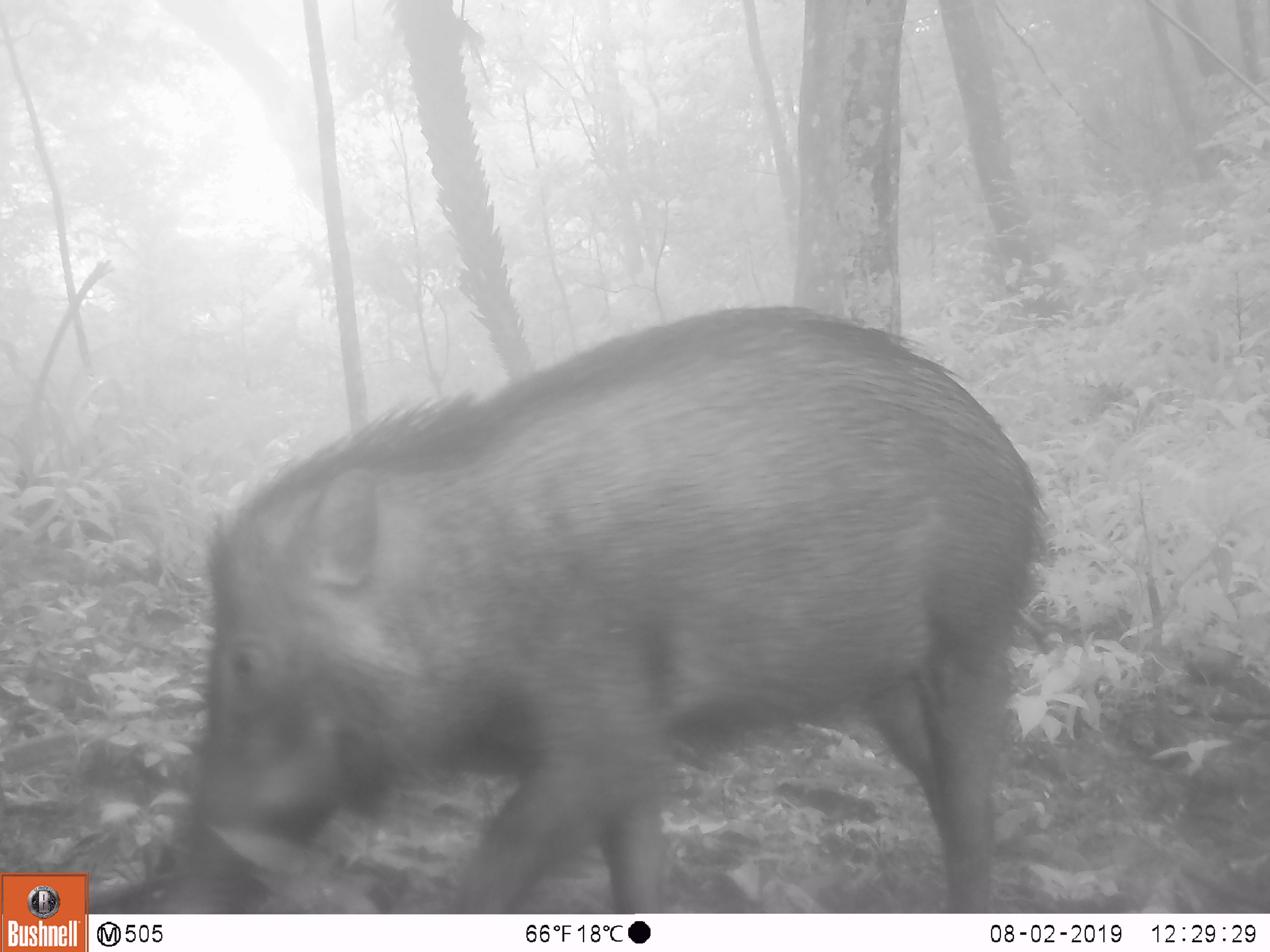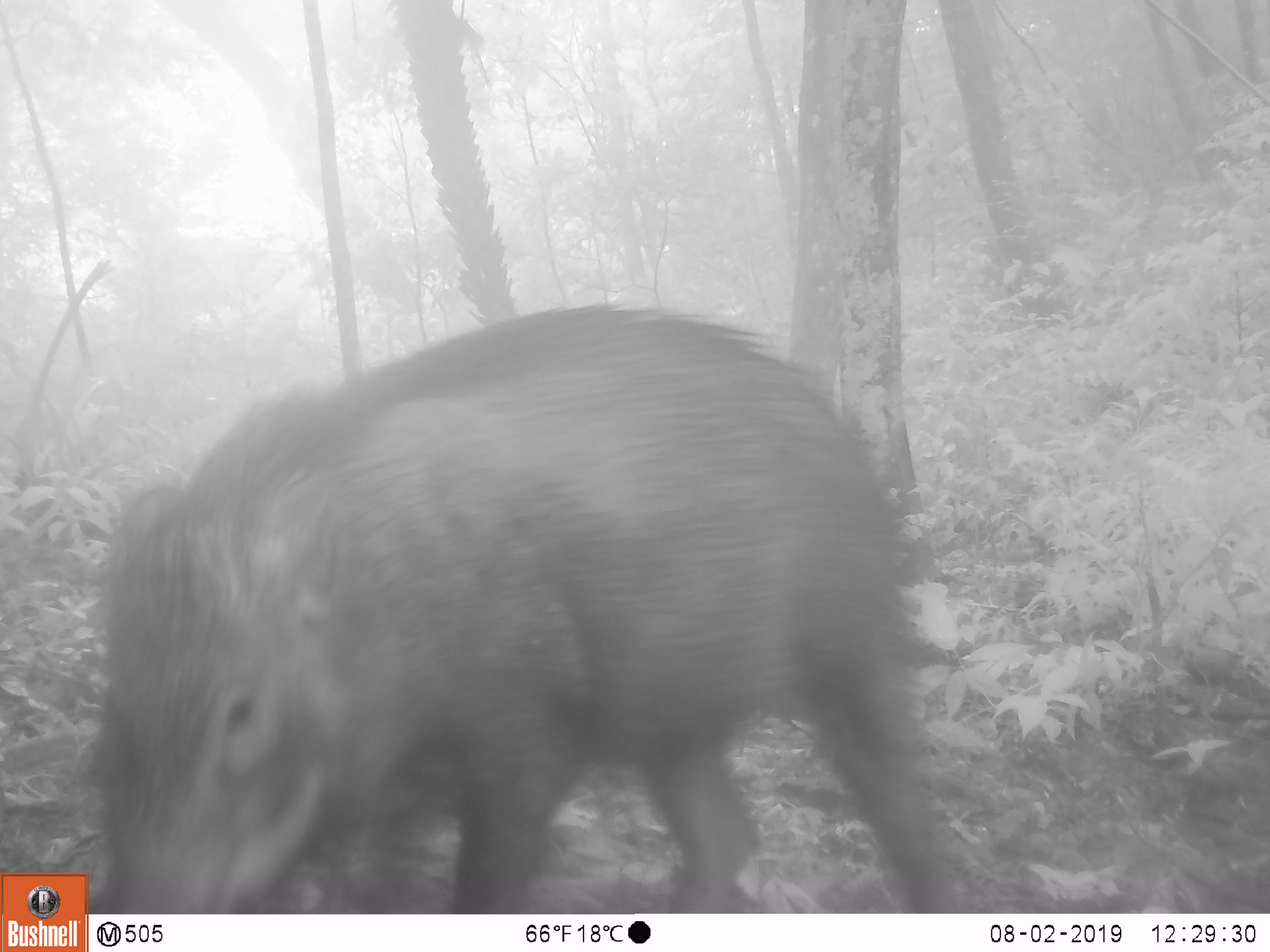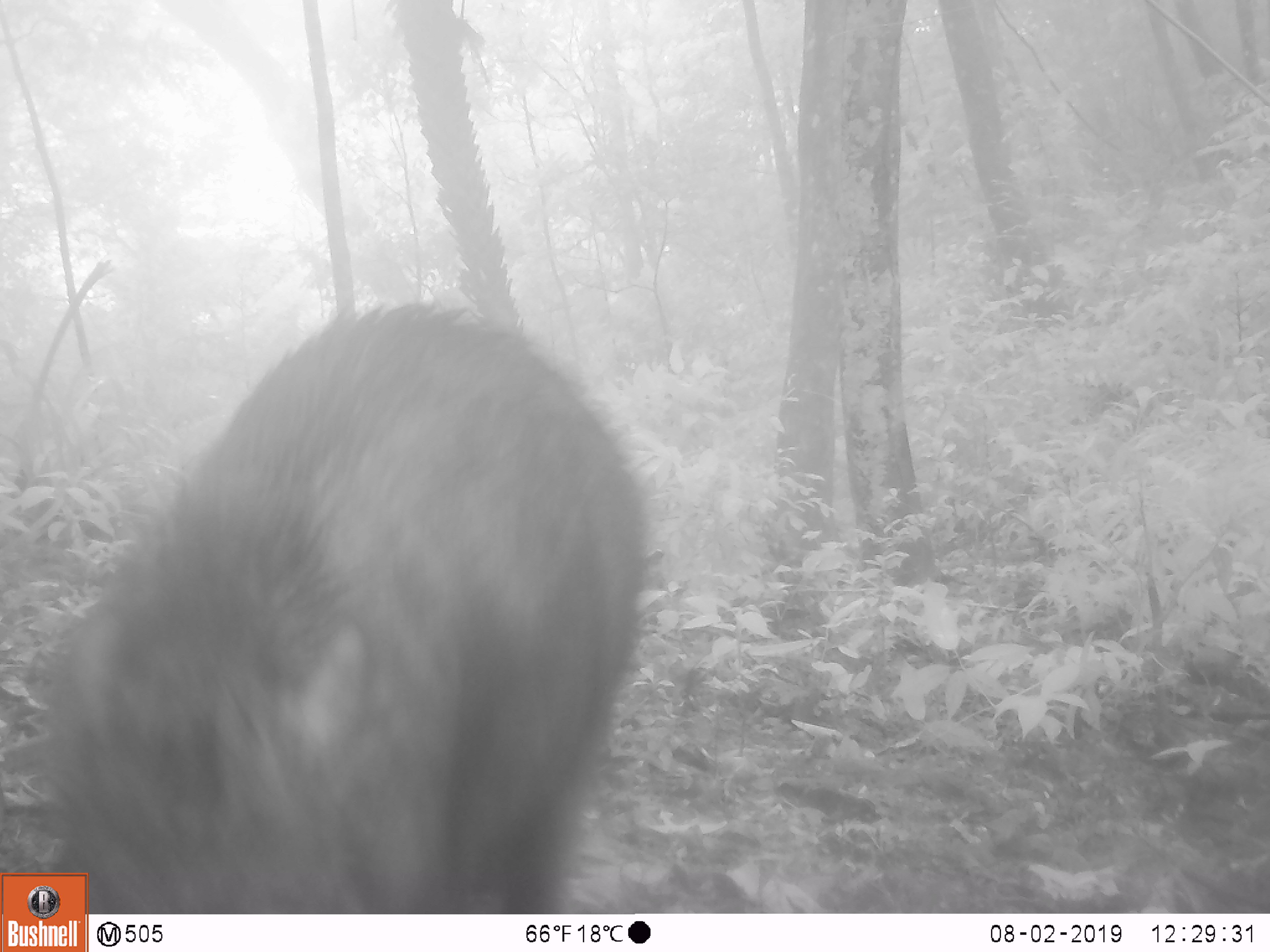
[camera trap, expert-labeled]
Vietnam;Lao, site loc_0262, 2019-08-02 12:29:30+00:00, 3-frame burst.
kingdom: Animalia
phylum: Chordata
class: Mammalia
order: Artiodactyla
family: Suidae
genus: Sus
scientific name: Sus scrofa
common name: eurasian wild pig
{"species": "eurasian wild pig (Sus scrofa)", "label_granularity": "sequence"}